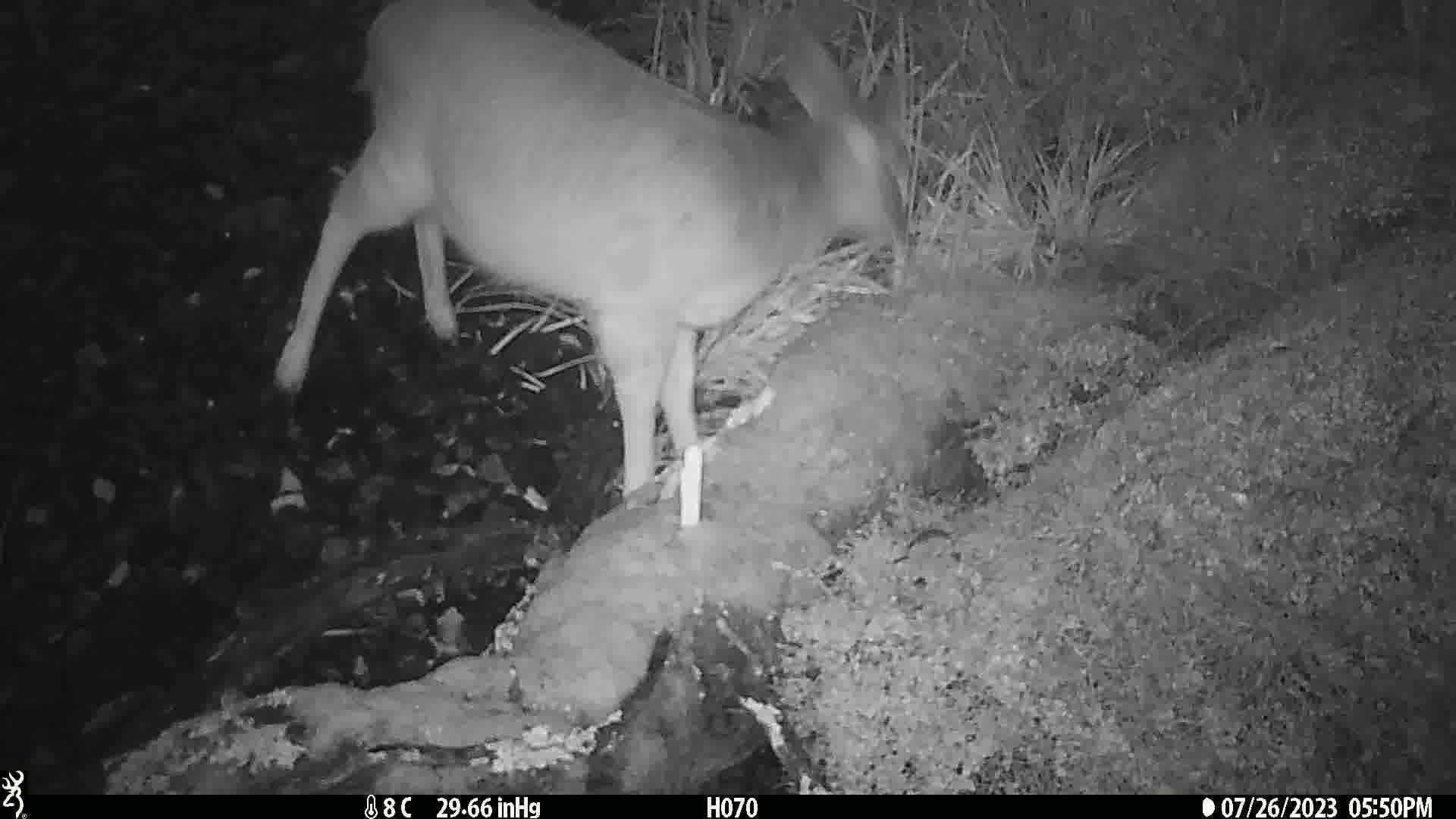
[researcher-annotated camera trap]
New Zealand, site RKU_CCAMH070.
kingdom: Animalia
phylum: Chordata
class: Mammalia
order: Artiodactyla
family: Cervidae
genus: Odocoileus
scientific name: Odocoileus virginianus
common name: white-tailed deer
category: white tailed deer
White tailed deer (white-tailed deer) (Odocoileus virginianus).